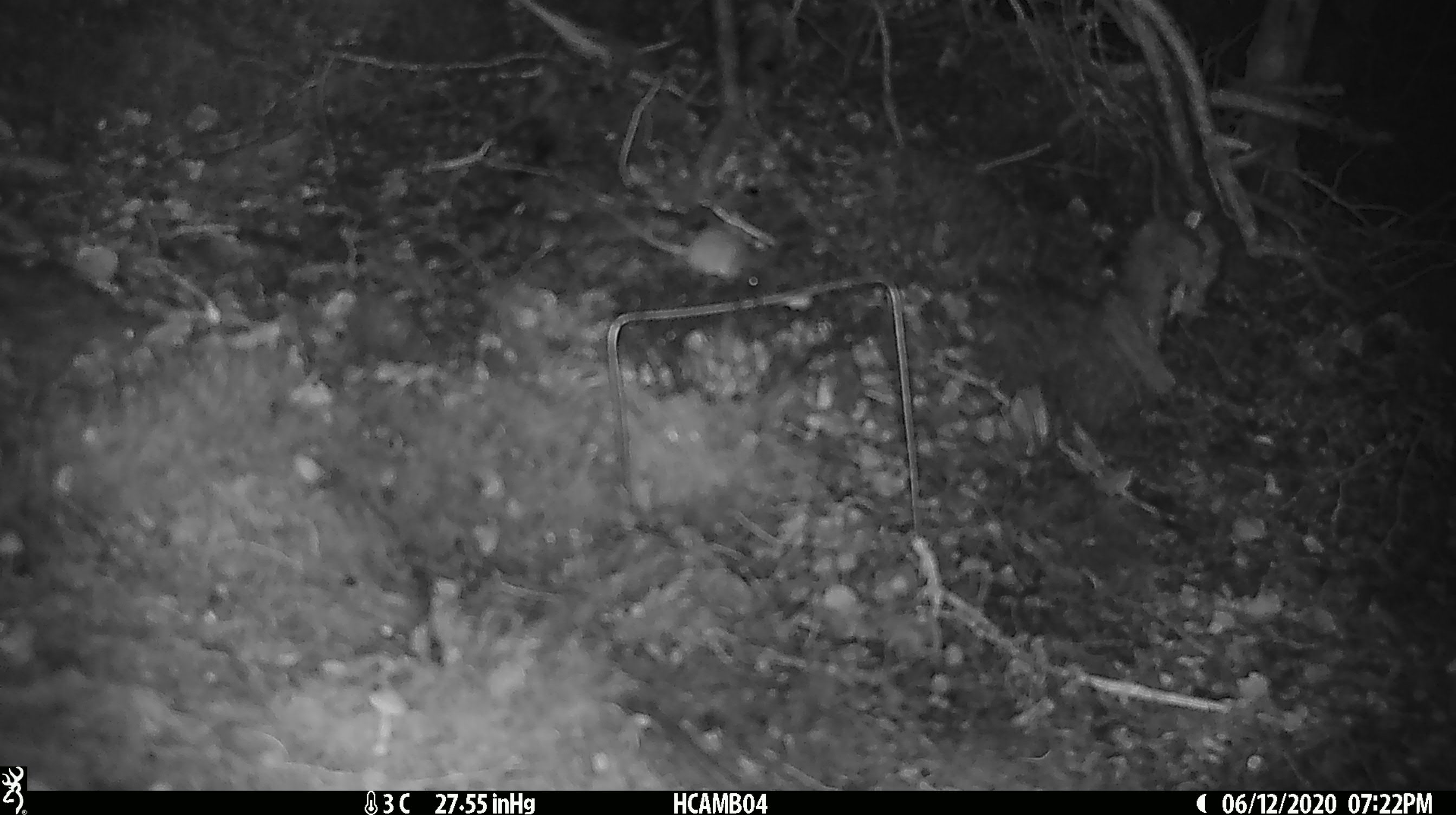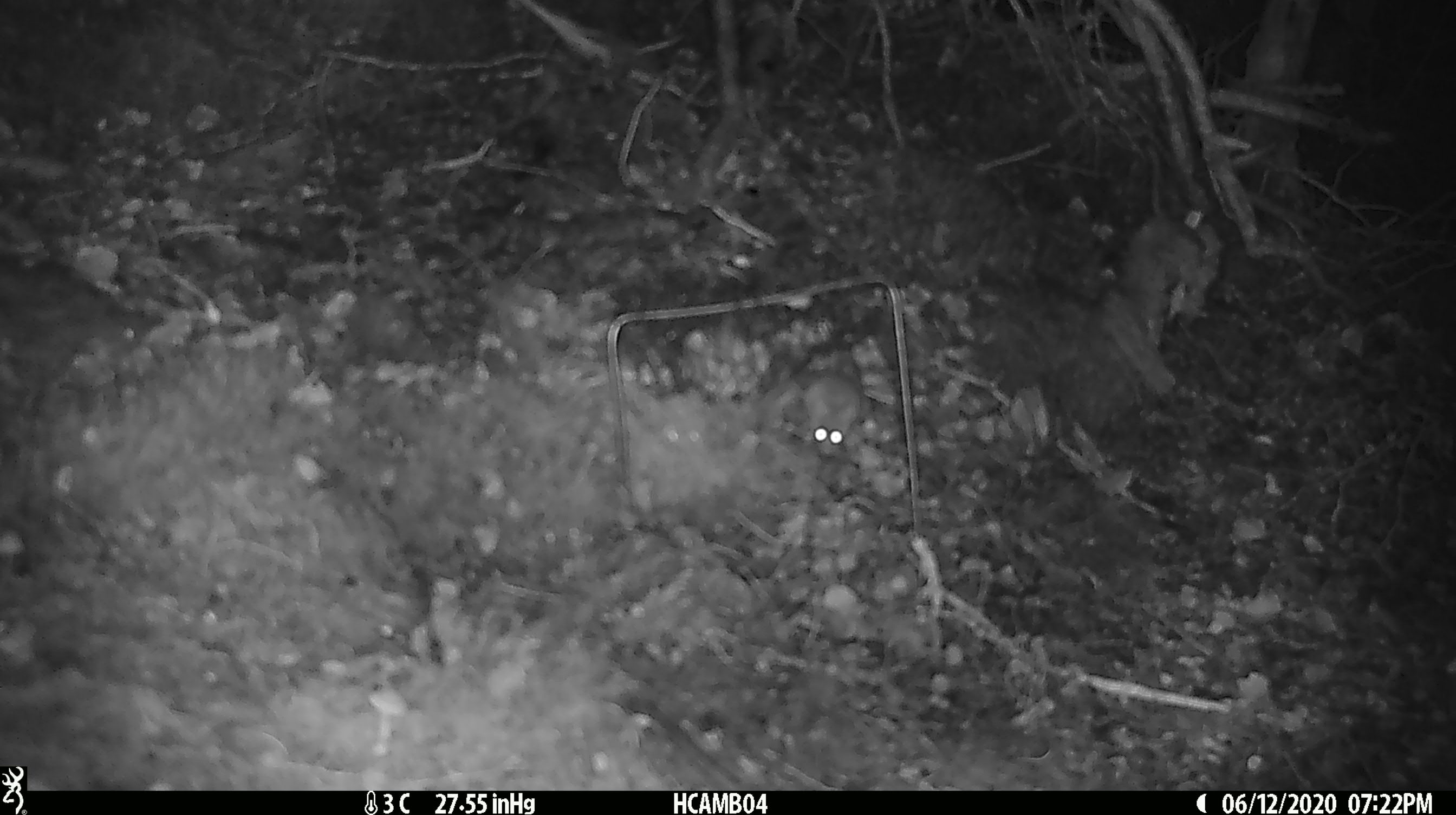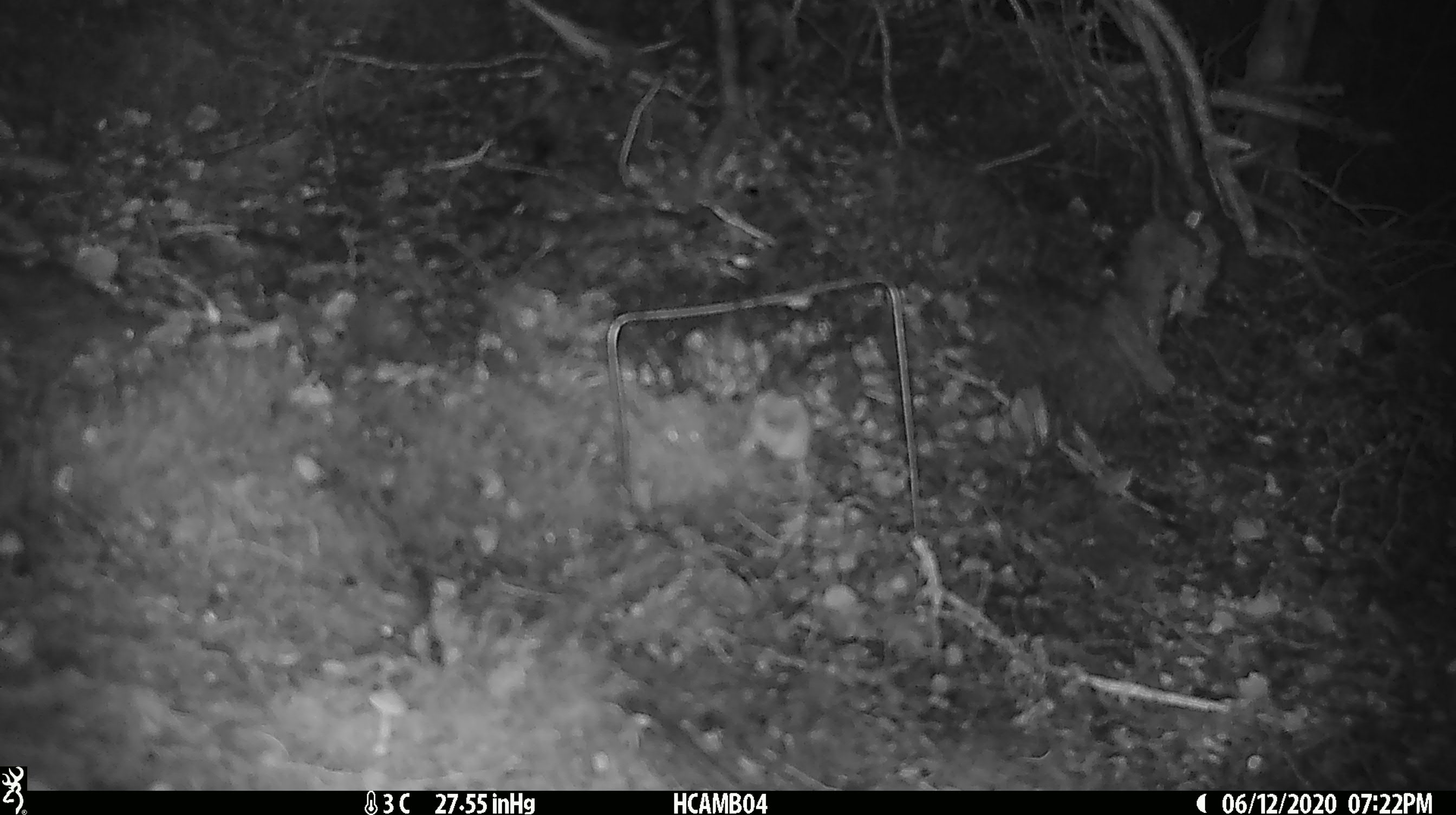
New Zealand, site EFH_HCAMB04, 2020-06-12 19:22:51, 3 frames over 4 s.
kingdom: Animalia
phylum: Chordata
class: Mammalia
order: Rodentia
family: Muridae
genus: Mus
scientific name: Mus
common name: mouse